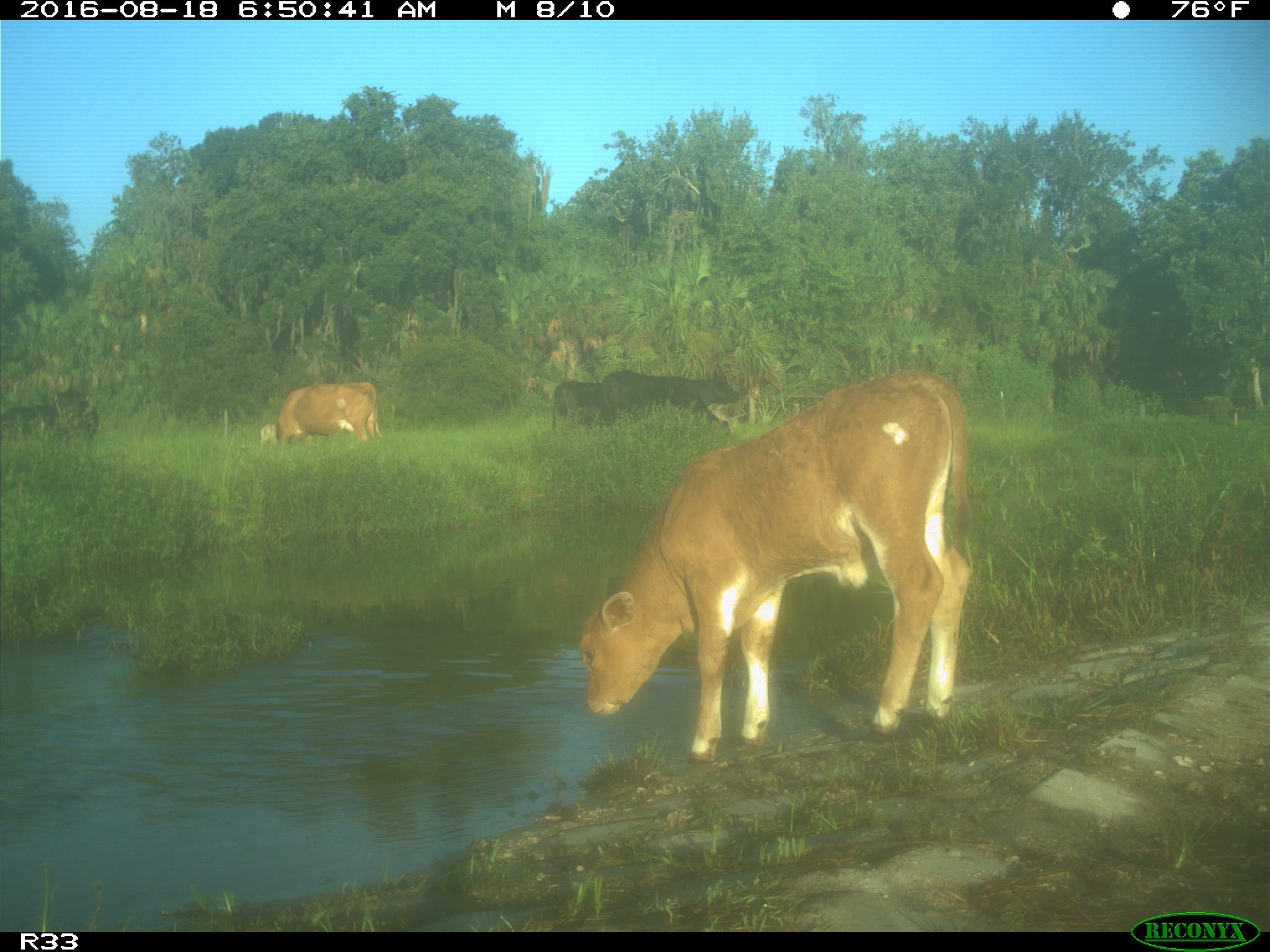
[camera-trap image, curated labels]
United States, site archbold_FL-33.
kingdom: Animalia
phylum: Chordata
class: Mammalia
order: Artiodactyla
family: Bovidae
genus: Bos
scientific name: Bos taurus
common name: domestic cow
Bos taurus (domestic cow).